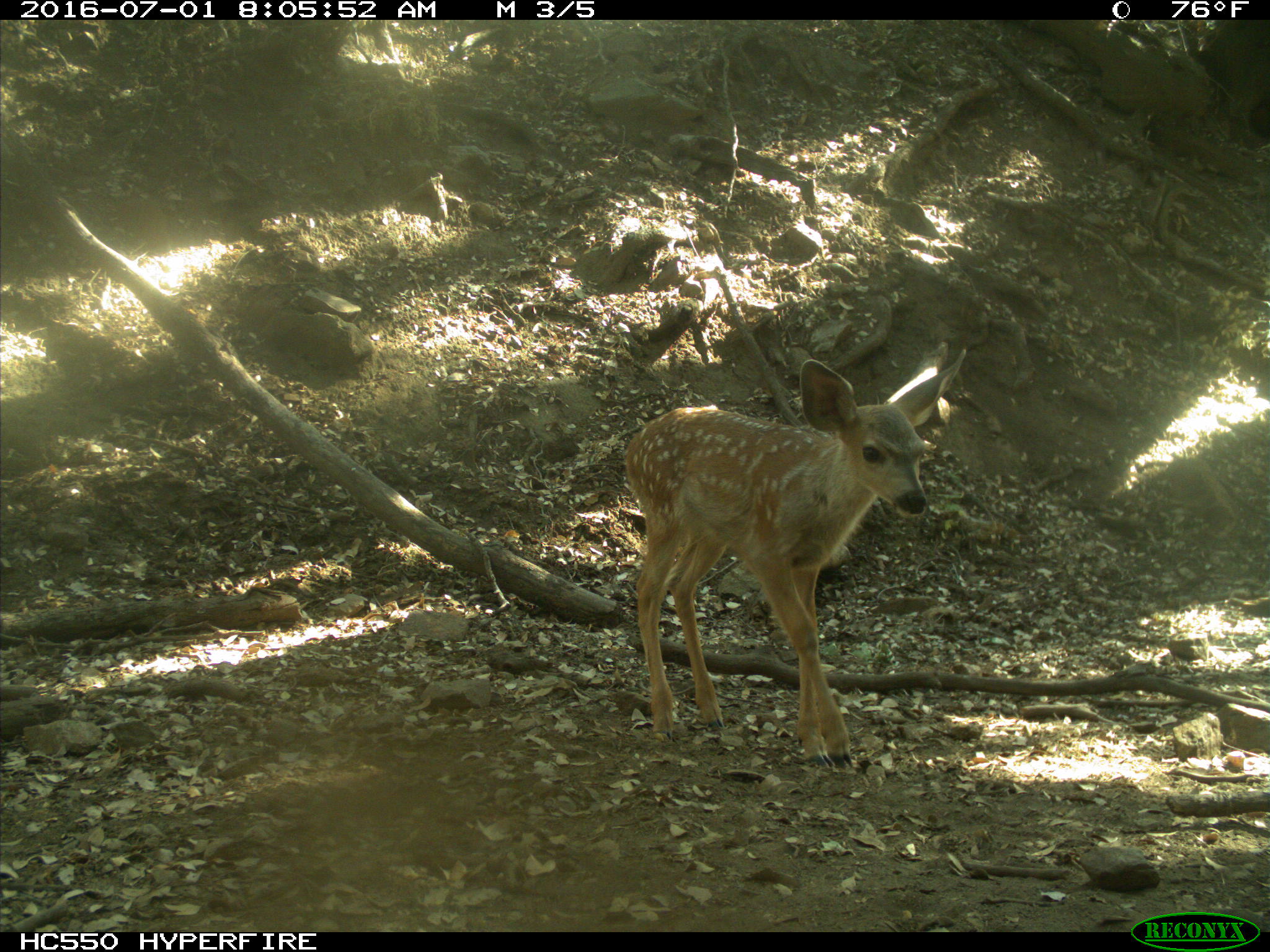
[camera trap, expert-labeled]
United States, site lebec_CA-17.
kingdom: Animalia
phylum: Chordata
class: Mammalia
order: Artiodactyla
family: Cervidae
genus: Odocoileus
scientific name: Odocoileus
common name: deer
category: unidentified deer